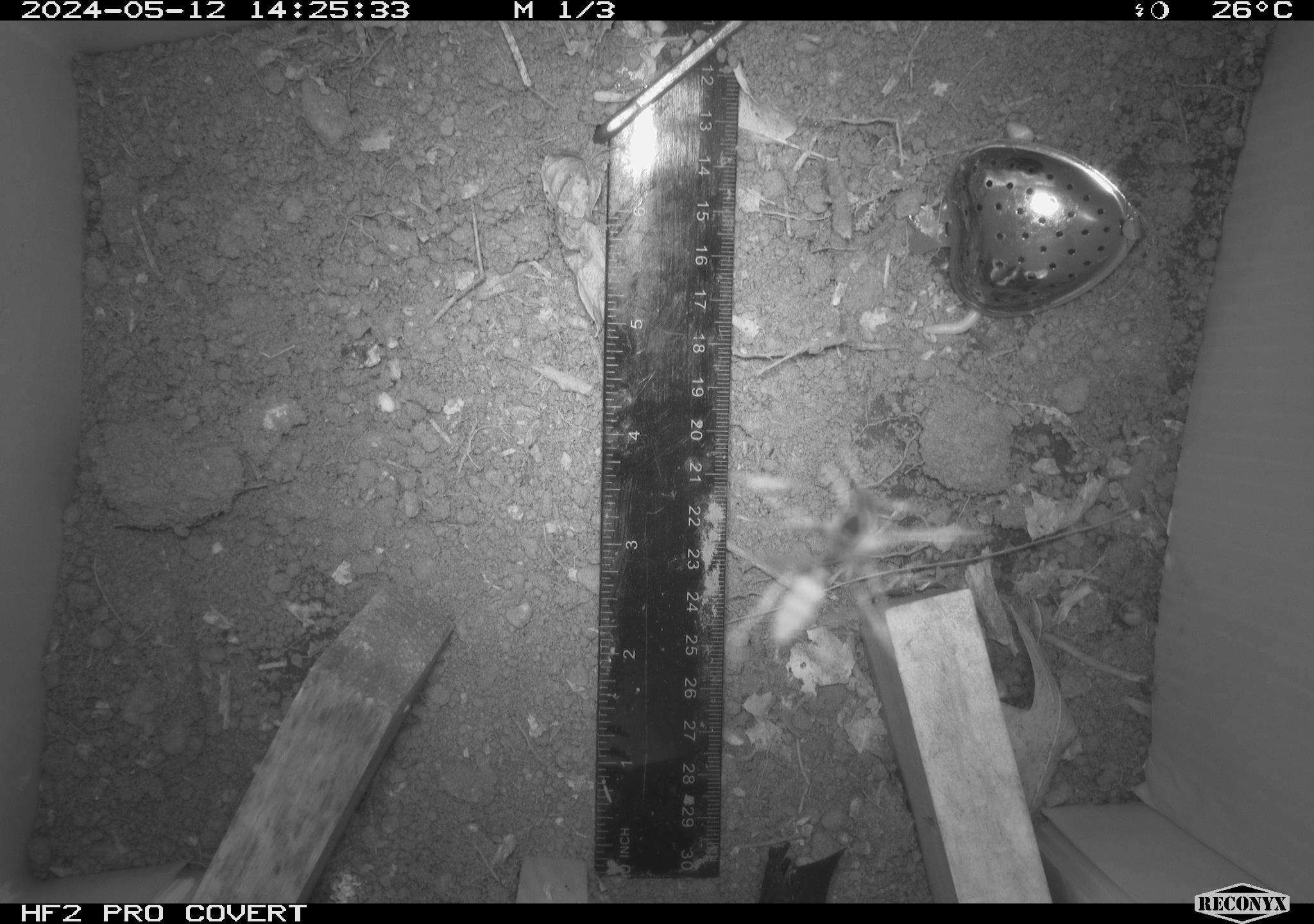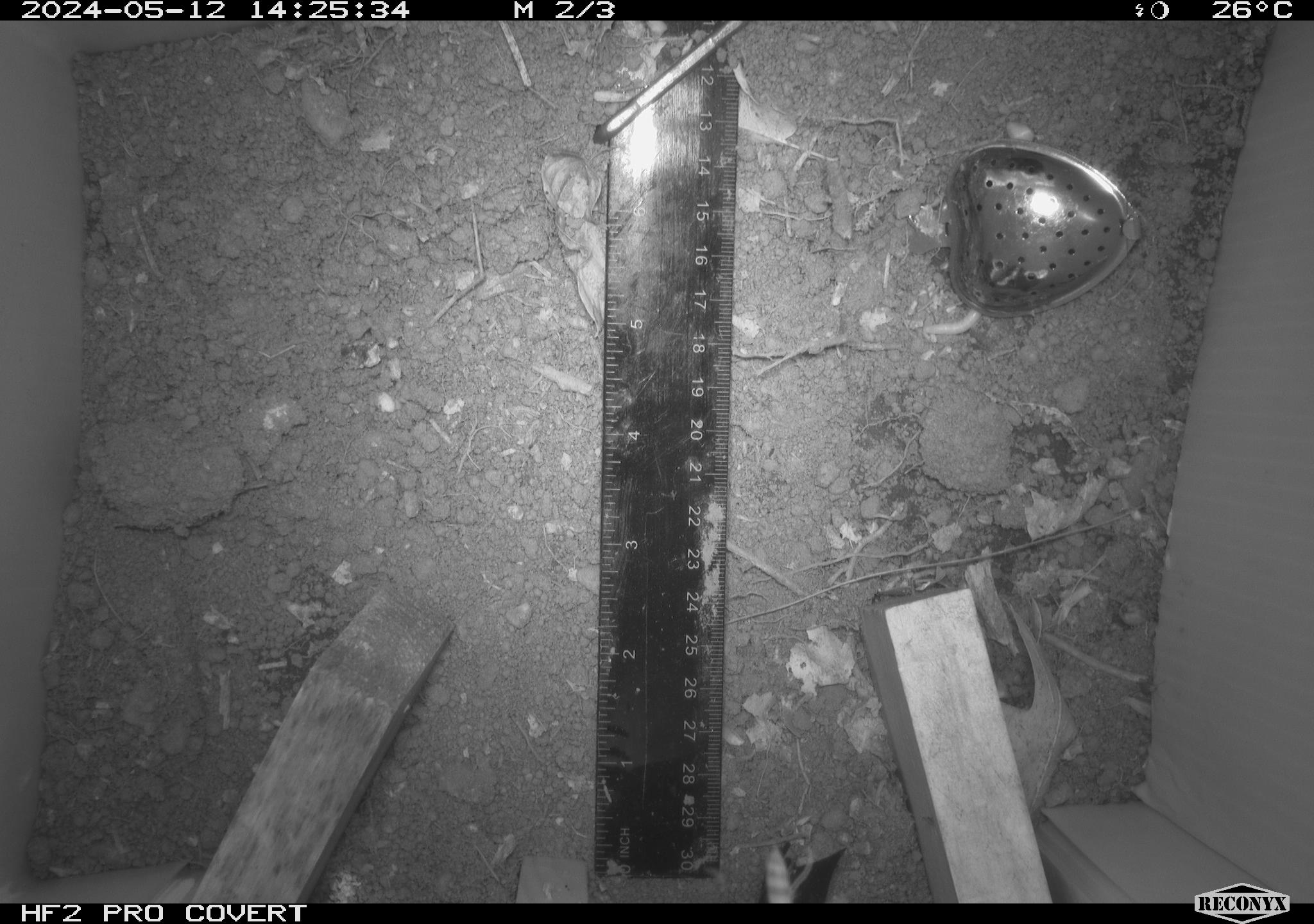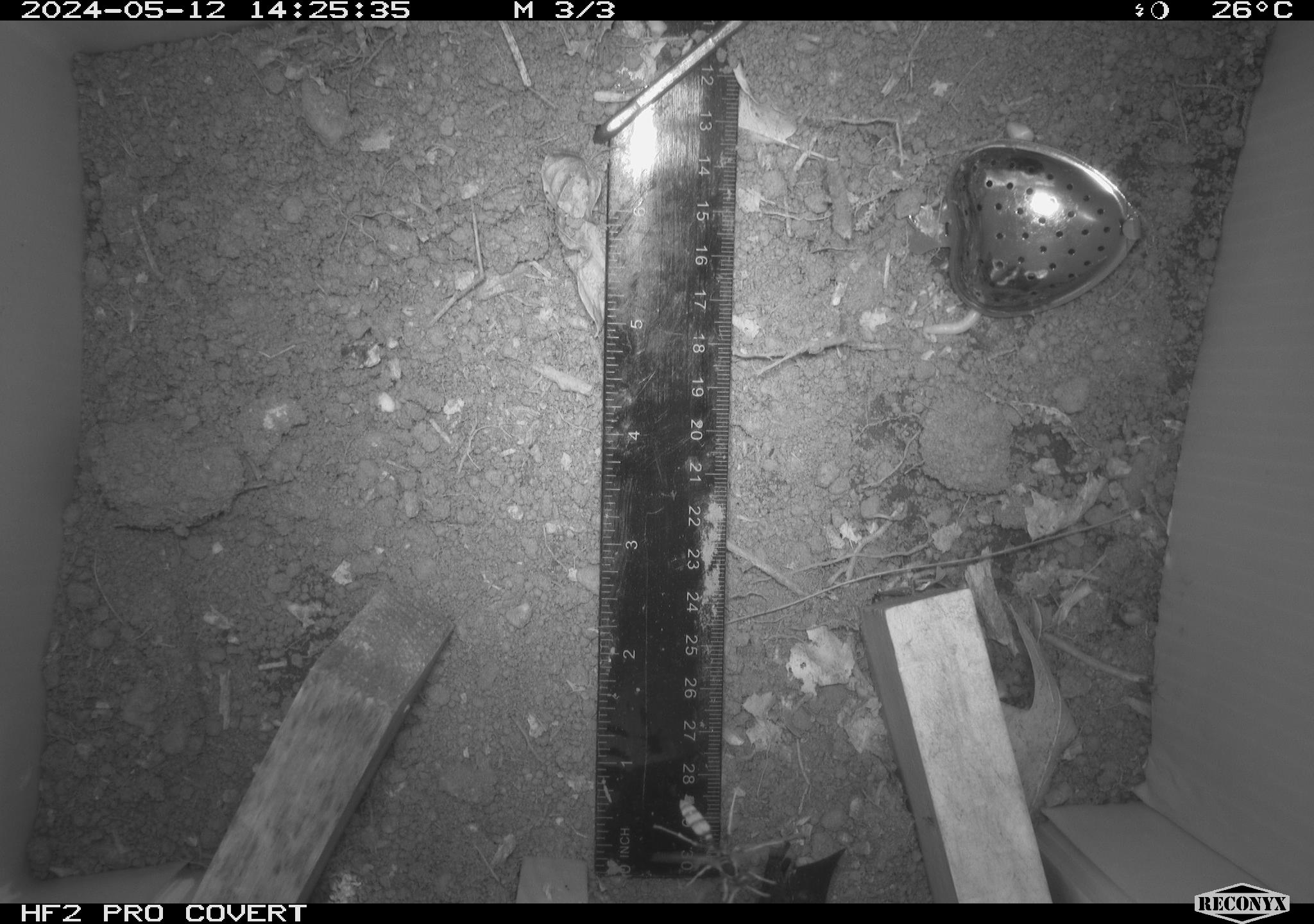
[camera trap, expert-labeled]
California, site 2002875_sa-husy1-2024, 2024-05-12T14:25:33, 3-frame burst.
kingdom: Animalia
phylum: Arthropoda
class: Insecta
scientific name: Insecta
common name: insect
Insect (Insecta).